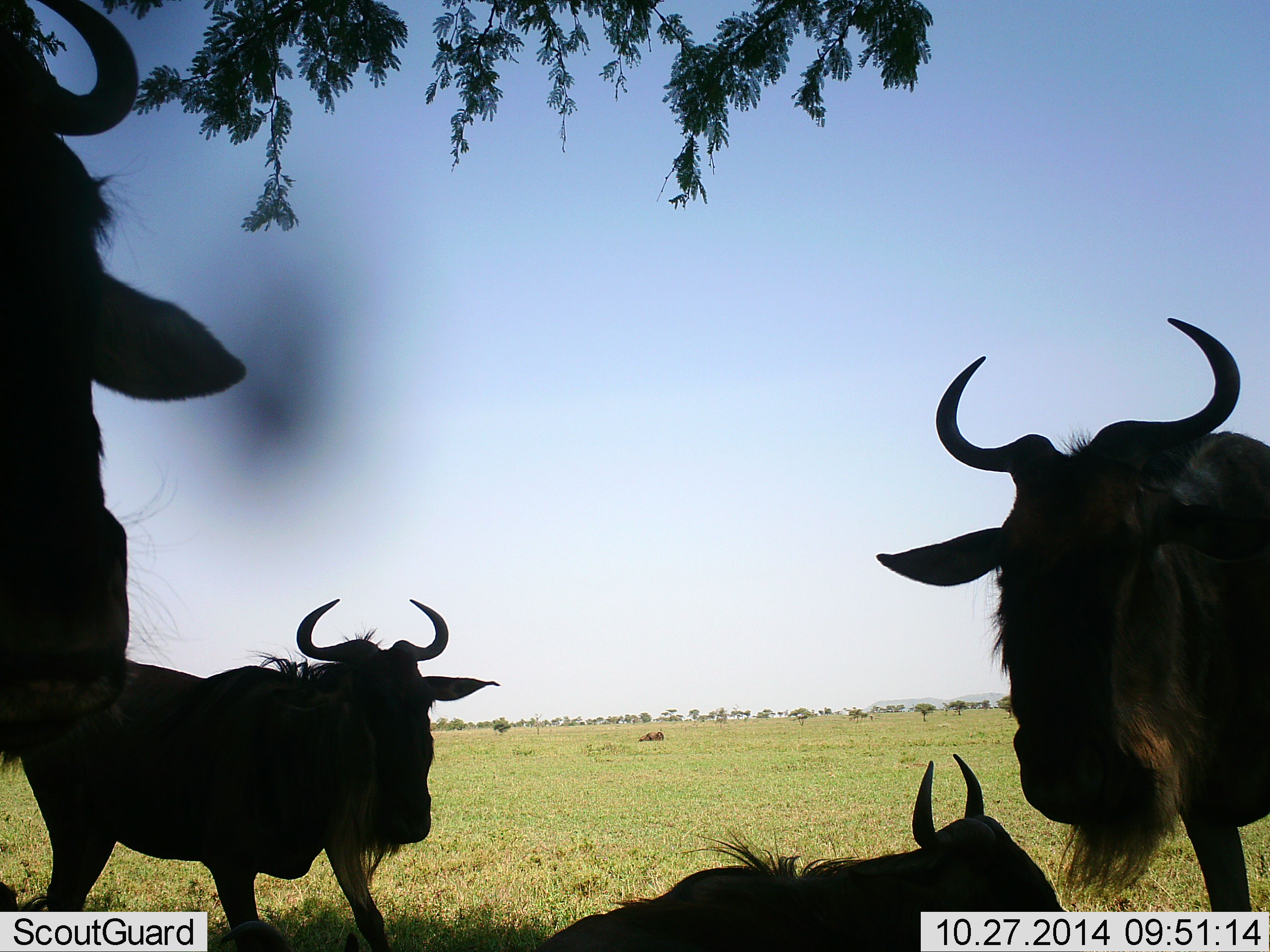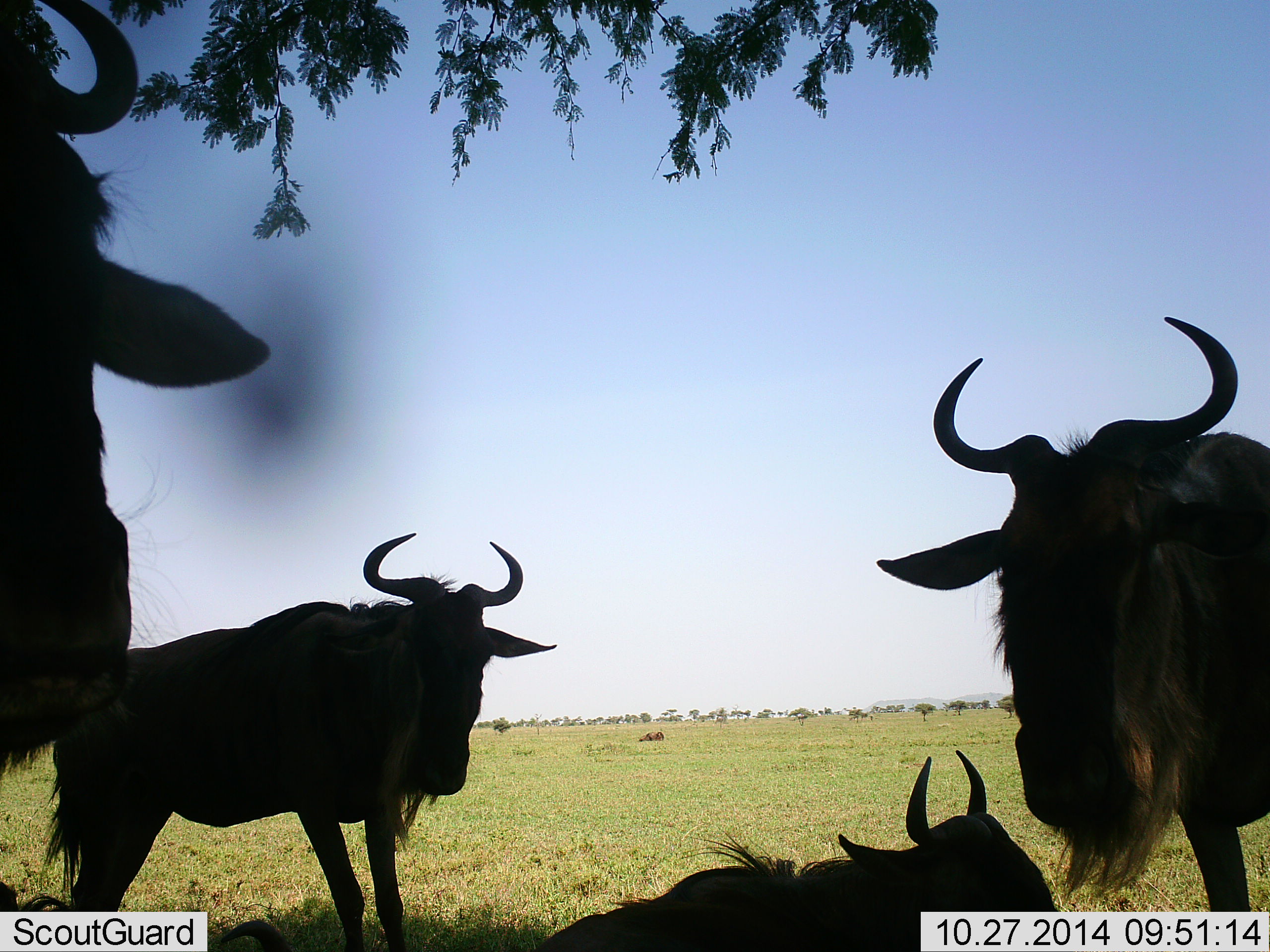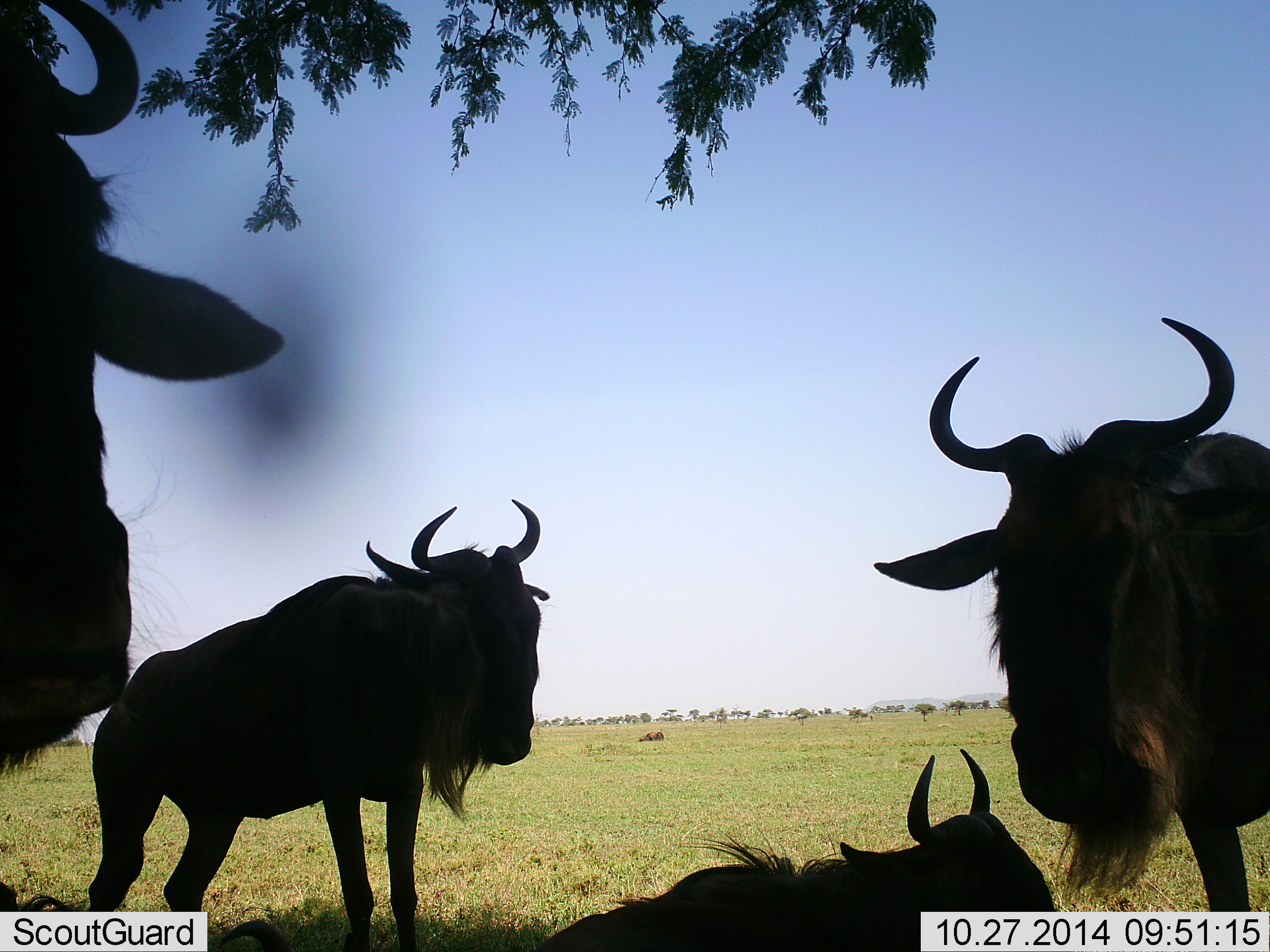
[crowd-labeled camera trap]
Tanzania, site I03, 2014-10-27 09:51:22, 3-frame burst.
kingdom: Animalia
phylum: Chordata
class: Mammalia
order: Artiodactyla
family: Bovidae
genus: Connochaetes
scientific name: Connochaetes taurinus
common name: blue wildebeest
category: wildebeest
Wildebeest (blue wildebeest) (Connochaetes taurinus), count 4. Behavior (volunteer vote fractions): standing 90%, resting 80%, moving 0%, interacting 0%. Young present (vote fraction): 0%. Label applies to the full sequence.